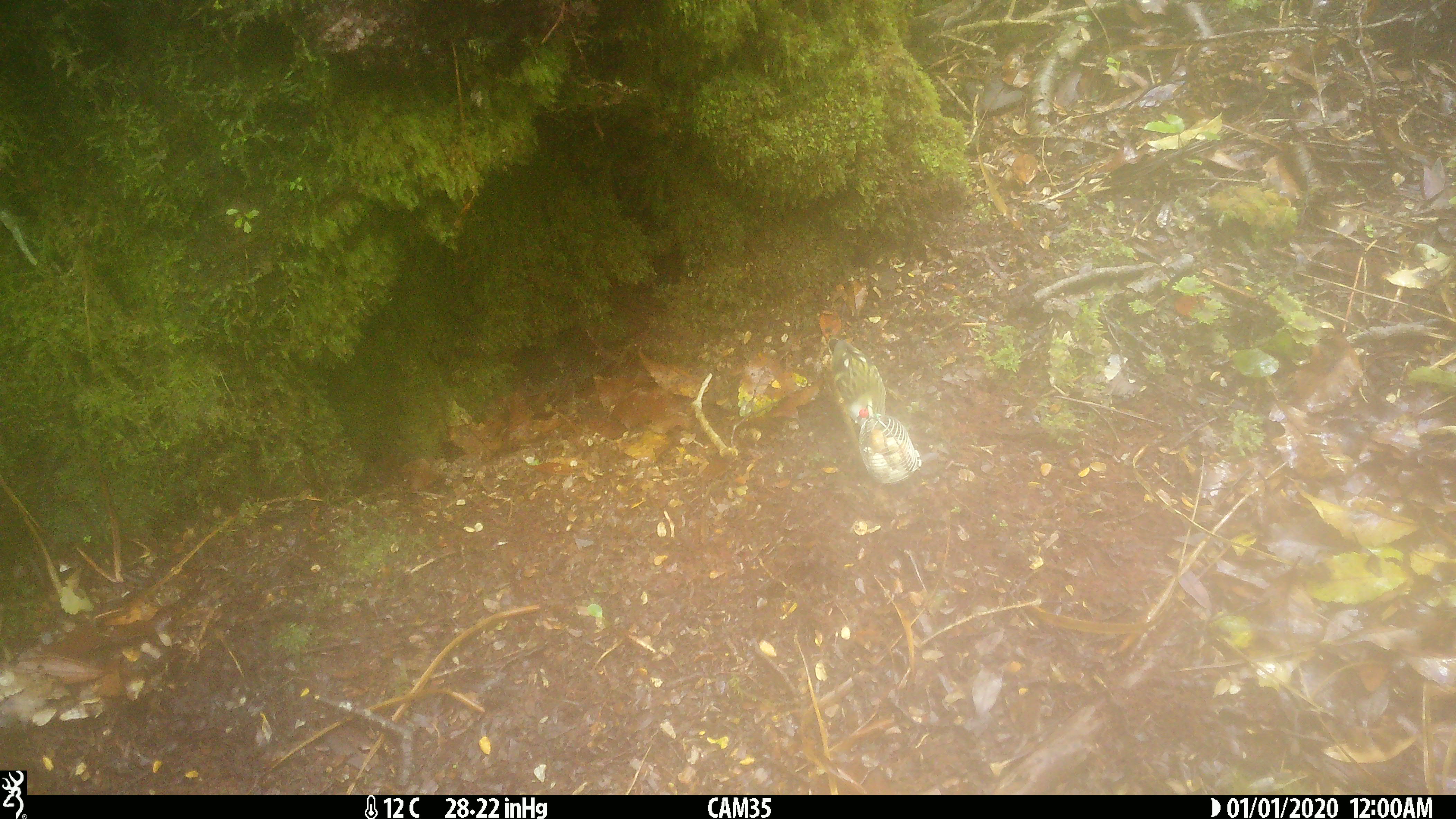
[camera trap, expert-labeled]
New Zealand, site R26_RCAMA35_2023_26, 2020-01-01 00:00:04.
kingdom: Animalia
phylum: Chordata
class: Aves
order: Passeriformes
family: Acanthisittidae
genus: Acanthisitta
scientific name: Acanthisitta chloris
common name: rifleman